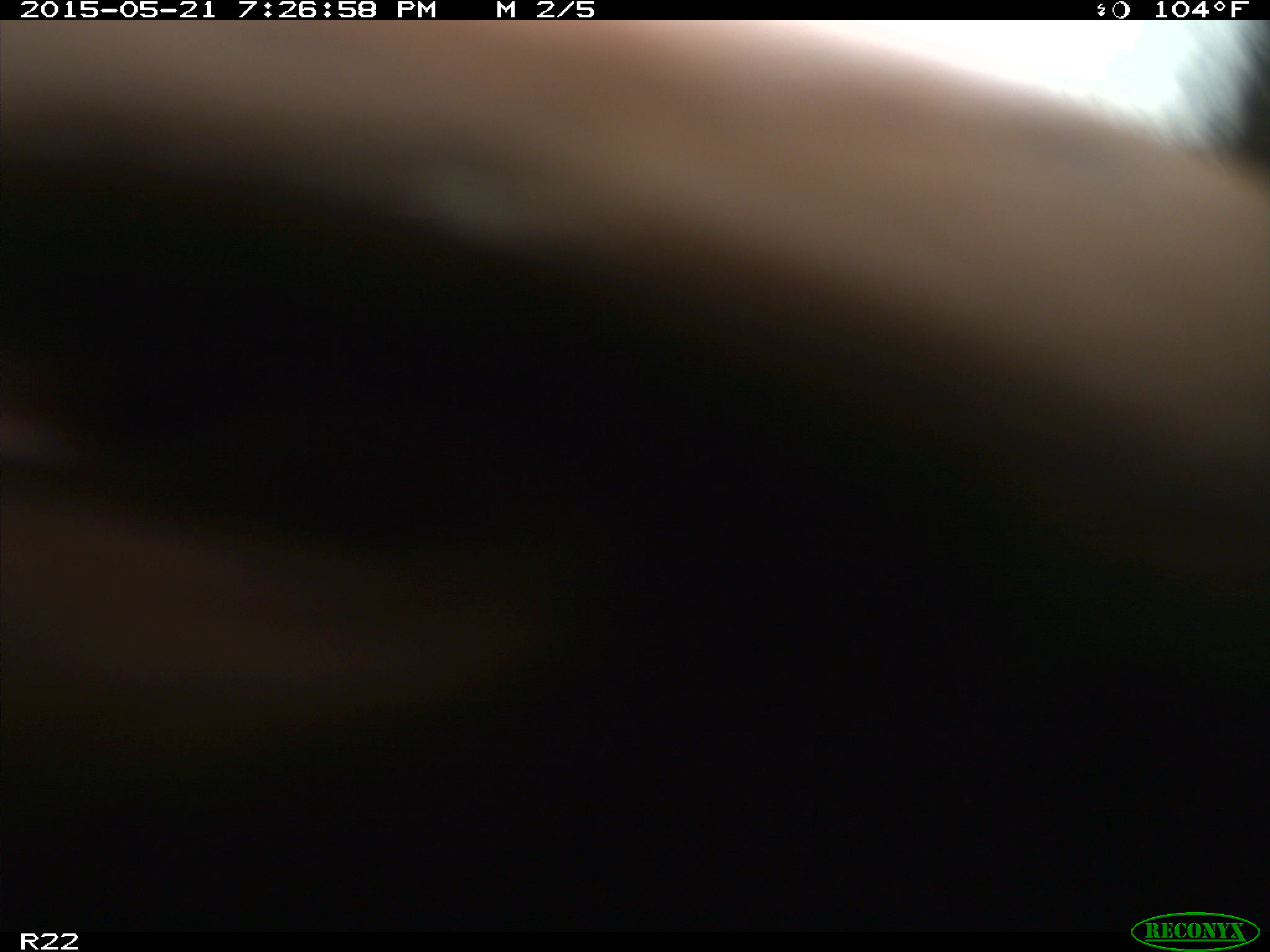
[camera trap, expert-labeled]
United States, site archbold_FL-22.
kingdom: Animalia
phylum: Chordata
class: Mammalia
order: Artiodactyla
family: Bovidae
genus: Bos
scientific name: Bos taurus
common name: domestic cow